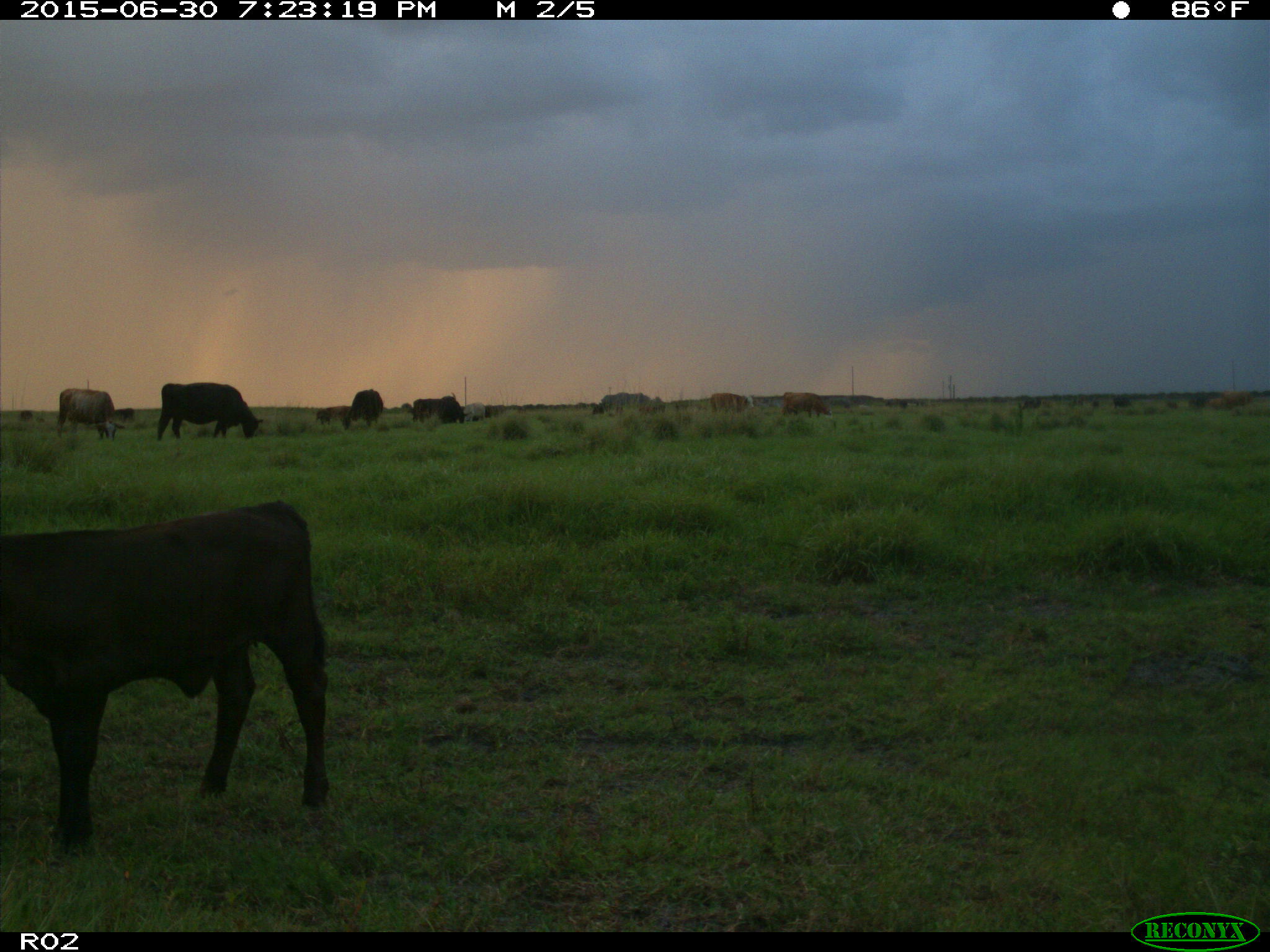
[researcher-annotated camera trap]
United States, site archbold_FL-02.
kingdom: Animalia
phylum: Chordata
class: Mammalia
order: Artiodactyla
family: Bovidae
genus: Bos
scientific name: Bos taurus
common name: domestic cow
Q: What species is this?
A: Bos taurus (domestic cow).